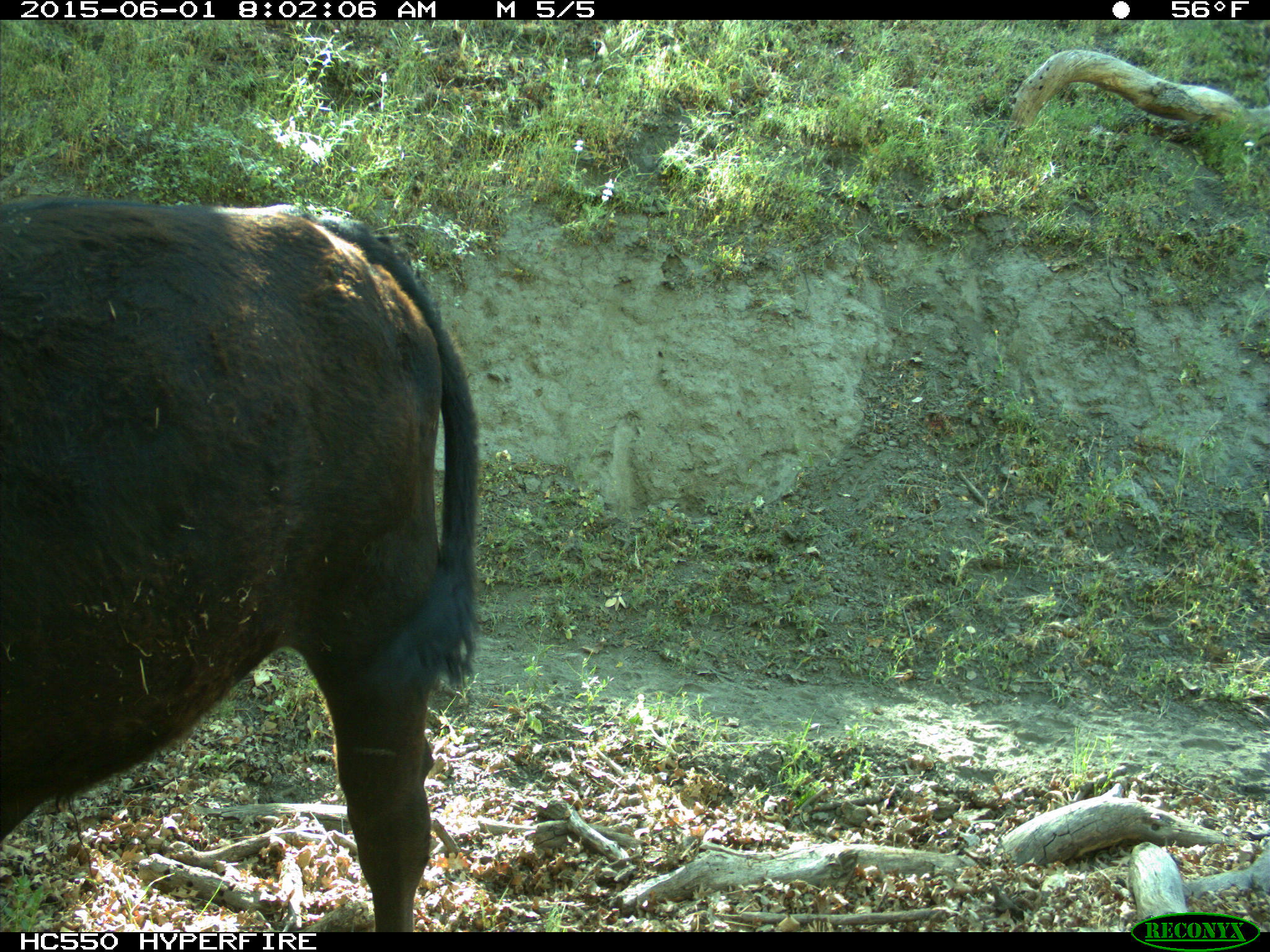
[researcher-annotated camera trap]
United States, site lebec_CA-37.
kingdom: Animalia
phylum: Chordata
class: Mammalia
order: Artiodactyla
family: Bovidae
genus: Bos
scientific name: Bos taurus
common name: domestic cow